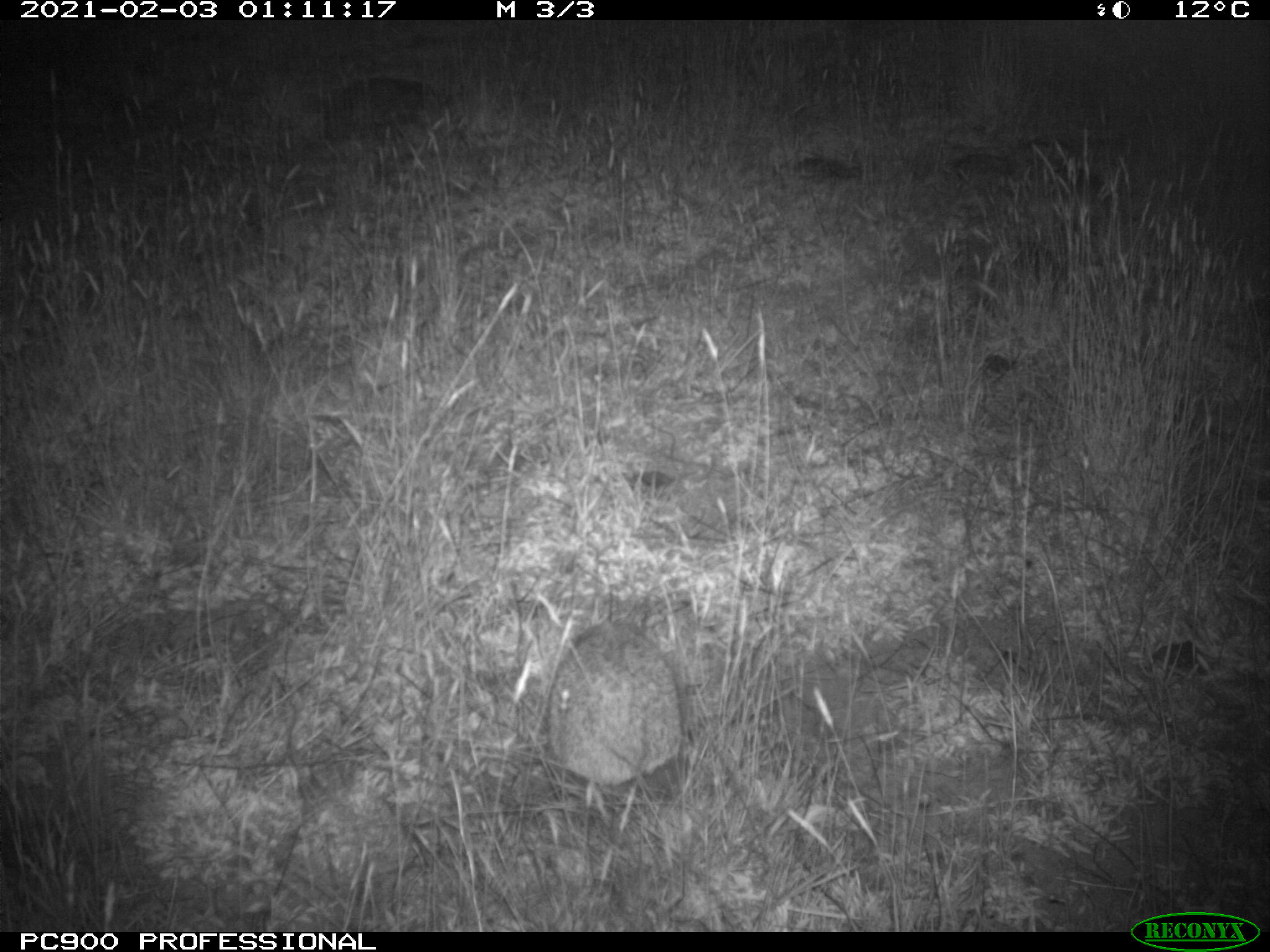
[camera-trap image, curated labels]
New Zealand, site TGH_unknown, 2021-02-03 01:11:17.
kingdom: Animalia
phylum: Chordata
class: Mammalia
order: Eulipotyphla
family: Erinaceidae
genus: Erinaceus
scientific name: Erinaceus europaeus europaeus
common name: european hedgehog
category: hedgehog